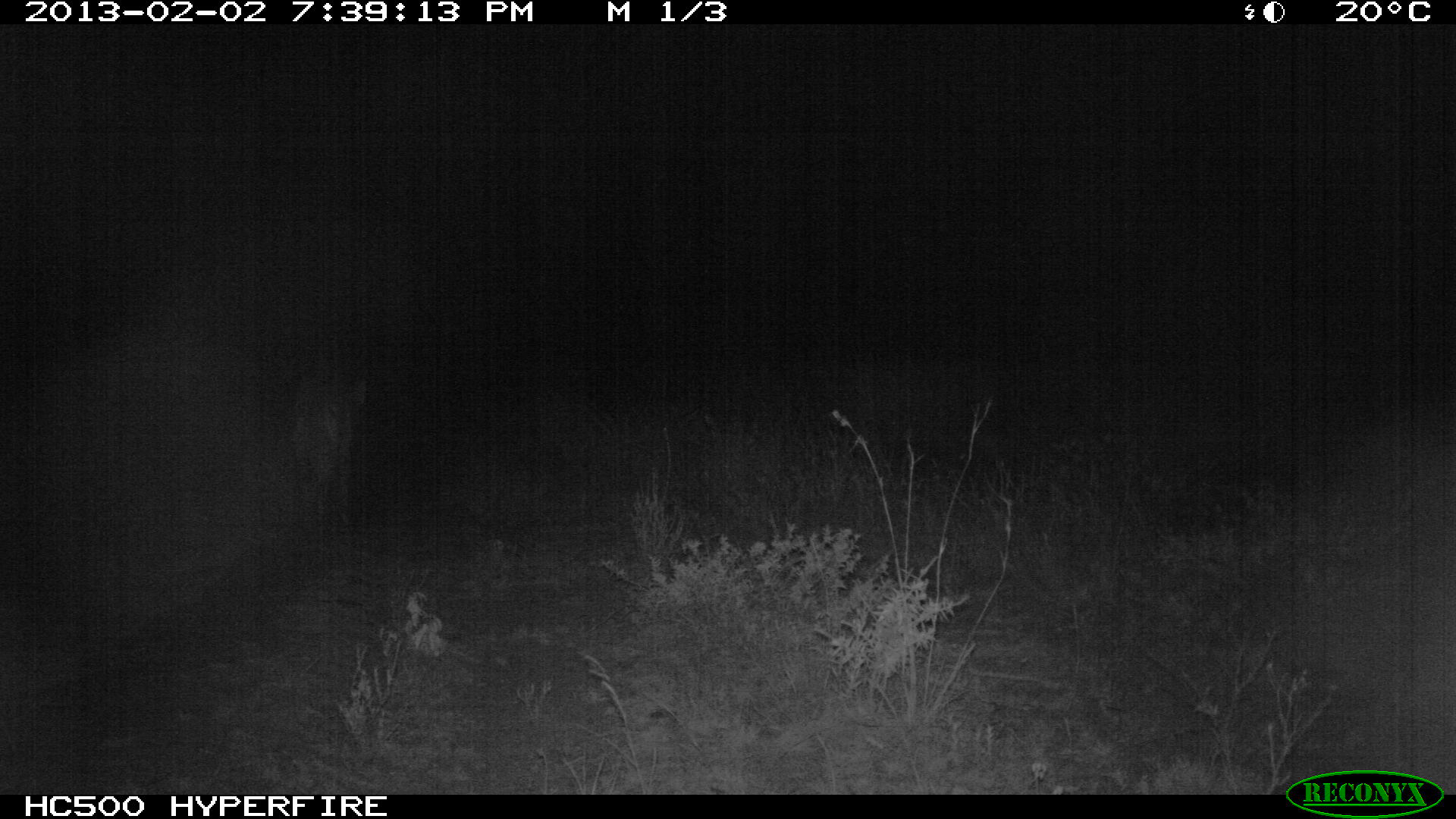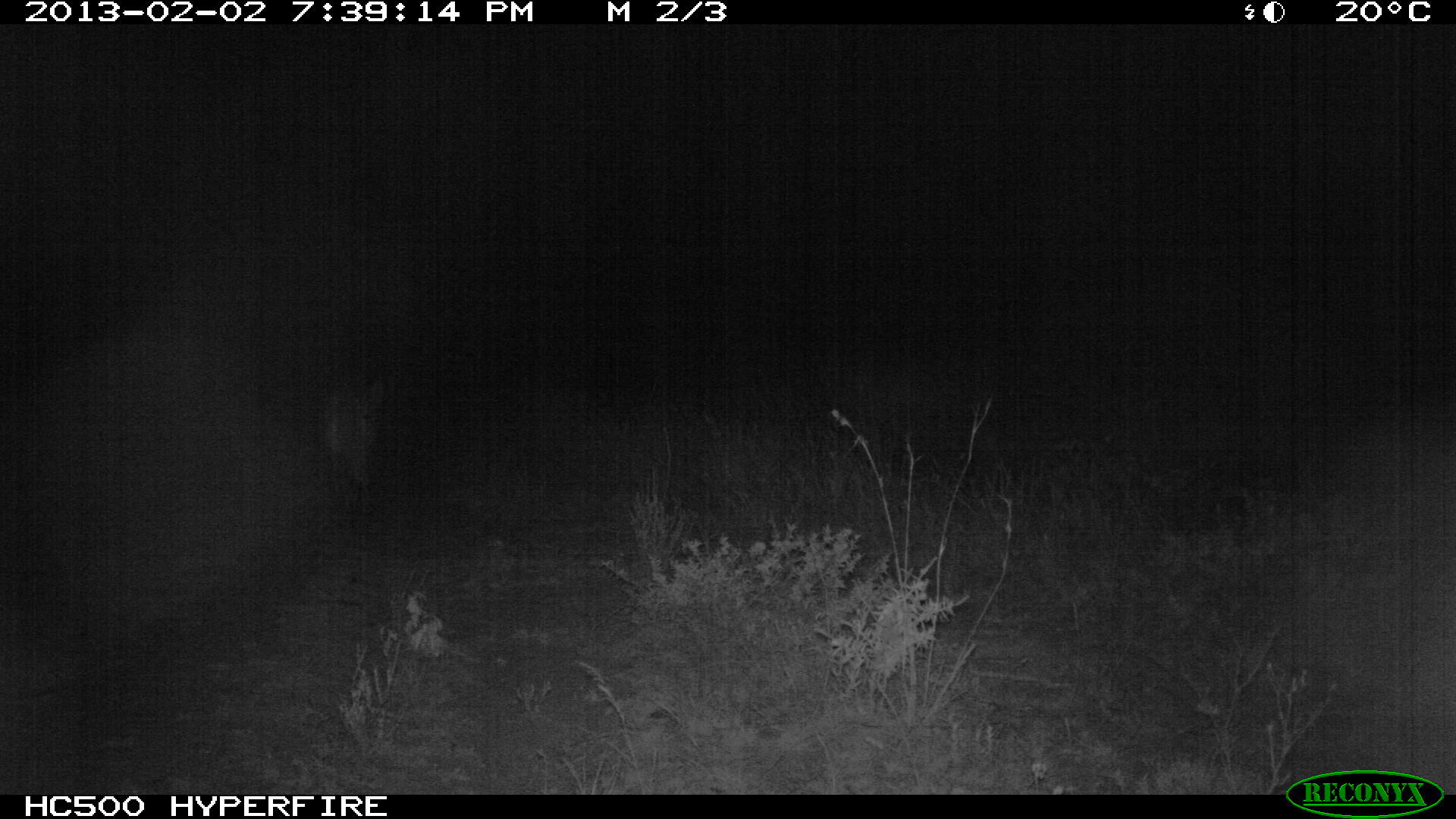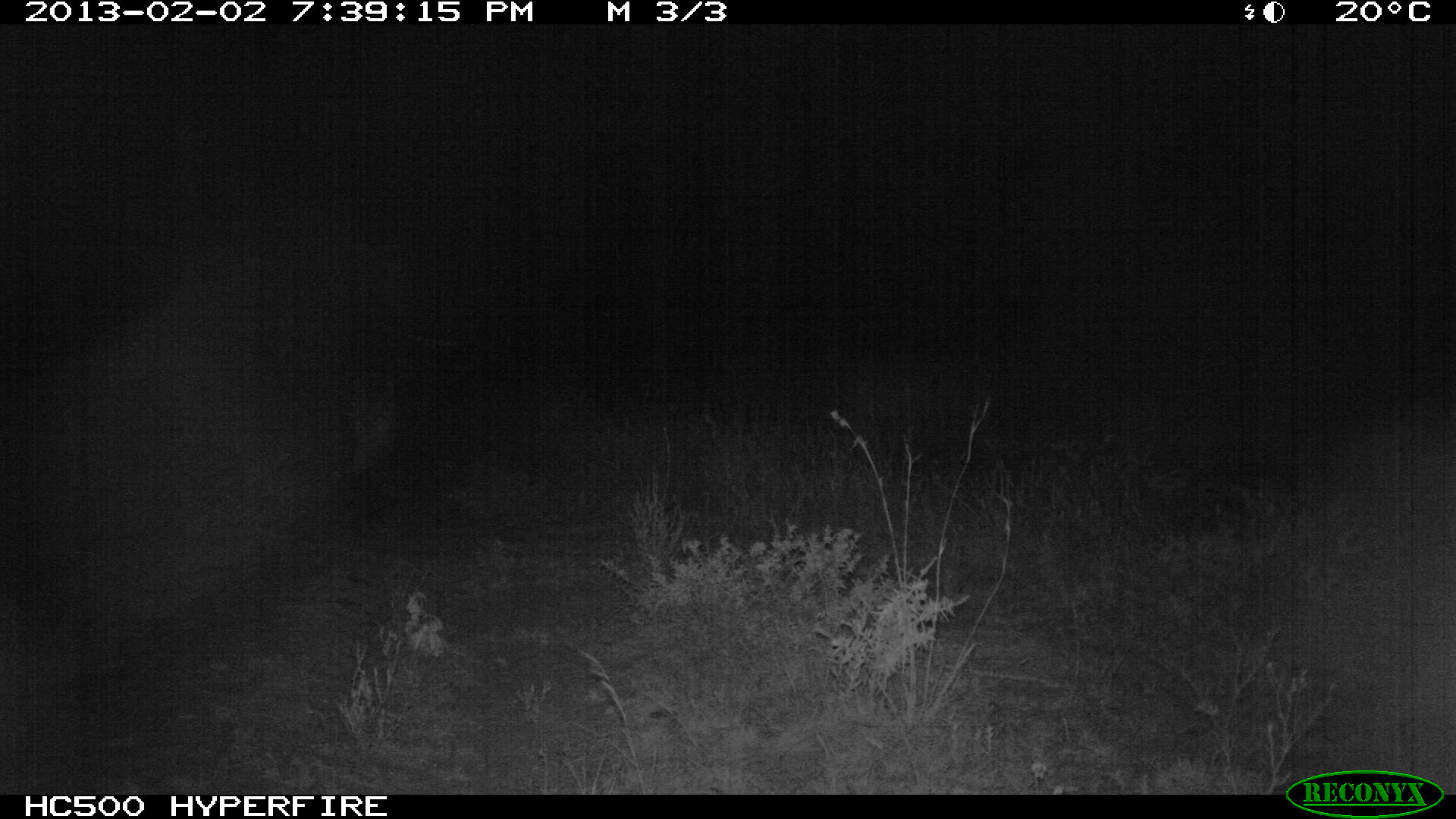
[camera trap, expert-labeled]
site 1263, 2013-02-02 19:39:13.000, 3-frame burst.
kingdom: Animalia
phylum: Chordata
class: Mammalia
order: Carnivora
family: Hyaenidae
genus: Hyaena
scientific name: Hyaena hyaena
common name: striped hyena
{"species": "Hyaena hyaena (striped hyena)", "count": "1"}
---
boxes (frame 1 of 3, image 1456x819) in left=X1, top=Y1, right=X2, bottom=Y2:
hyaena hyaena: left=283, top=366, right=373, bottom=540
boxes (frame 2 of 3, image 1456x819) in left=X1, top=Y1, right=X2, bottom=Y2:
hyaena hyaena: left=314, top=369, right=387, bottom=515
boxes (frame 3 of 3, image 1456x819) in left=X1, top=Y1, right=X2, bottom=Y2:
hyaena hyaena: left=345, top=369, right=395, bottom=482